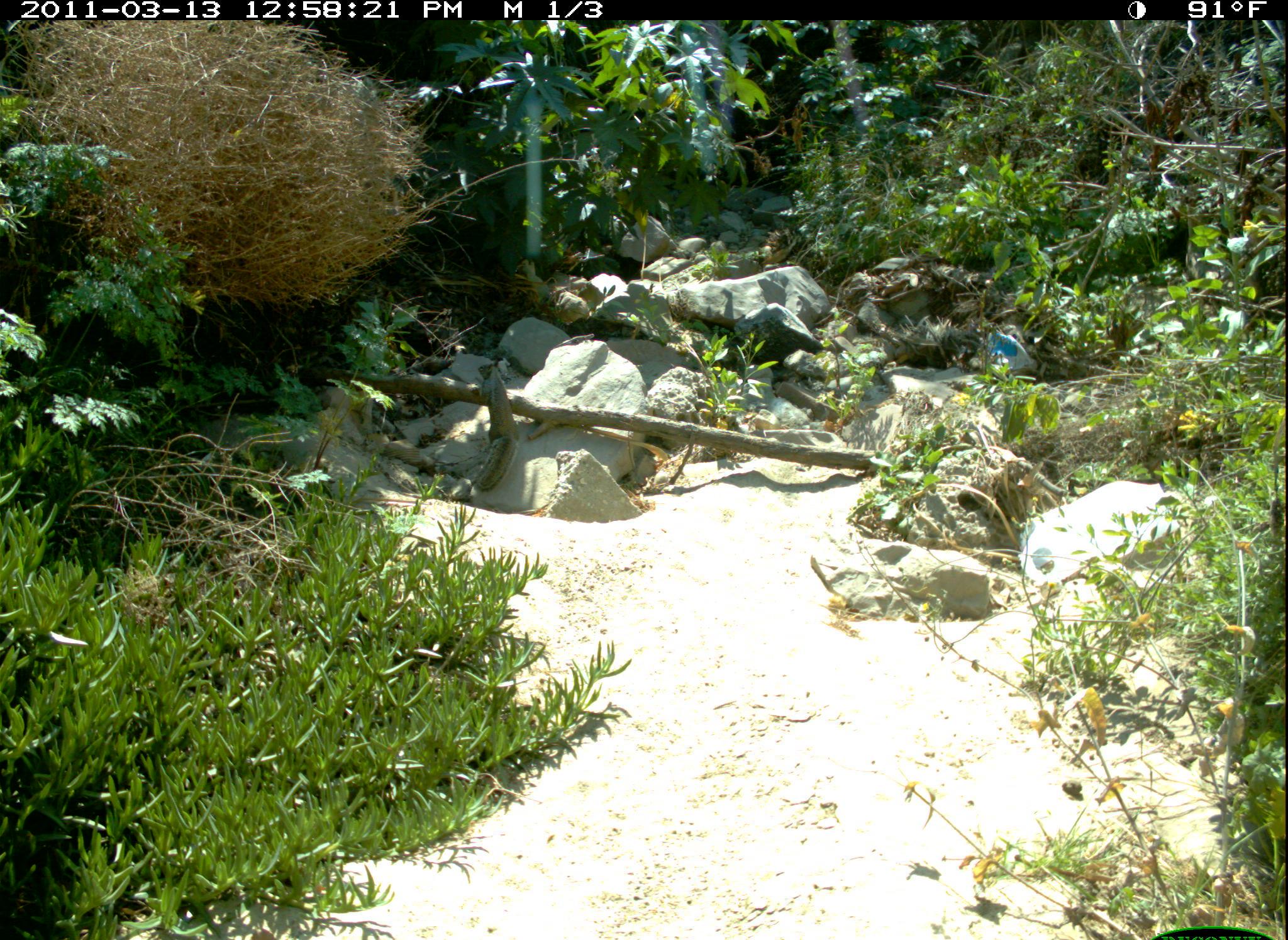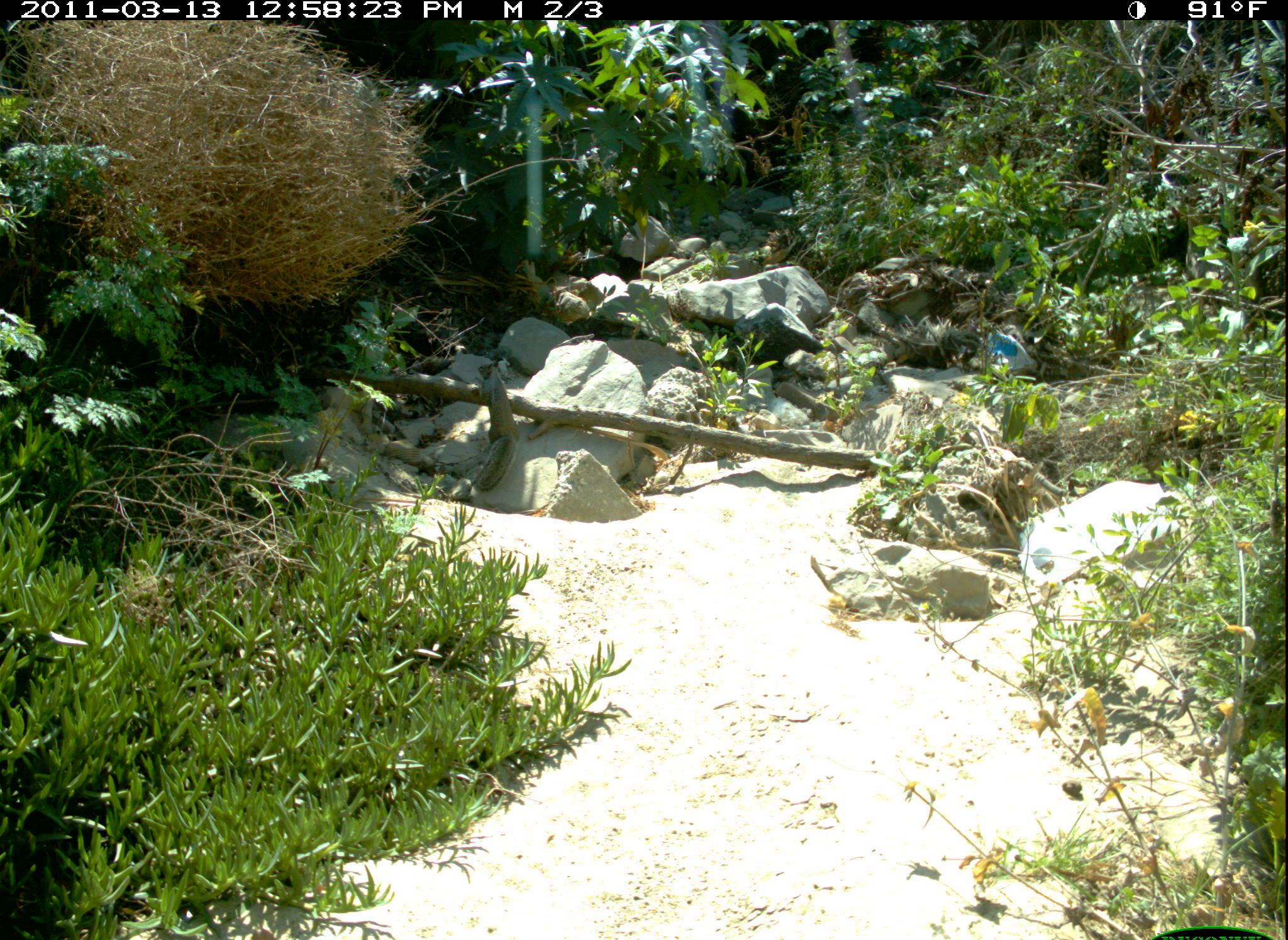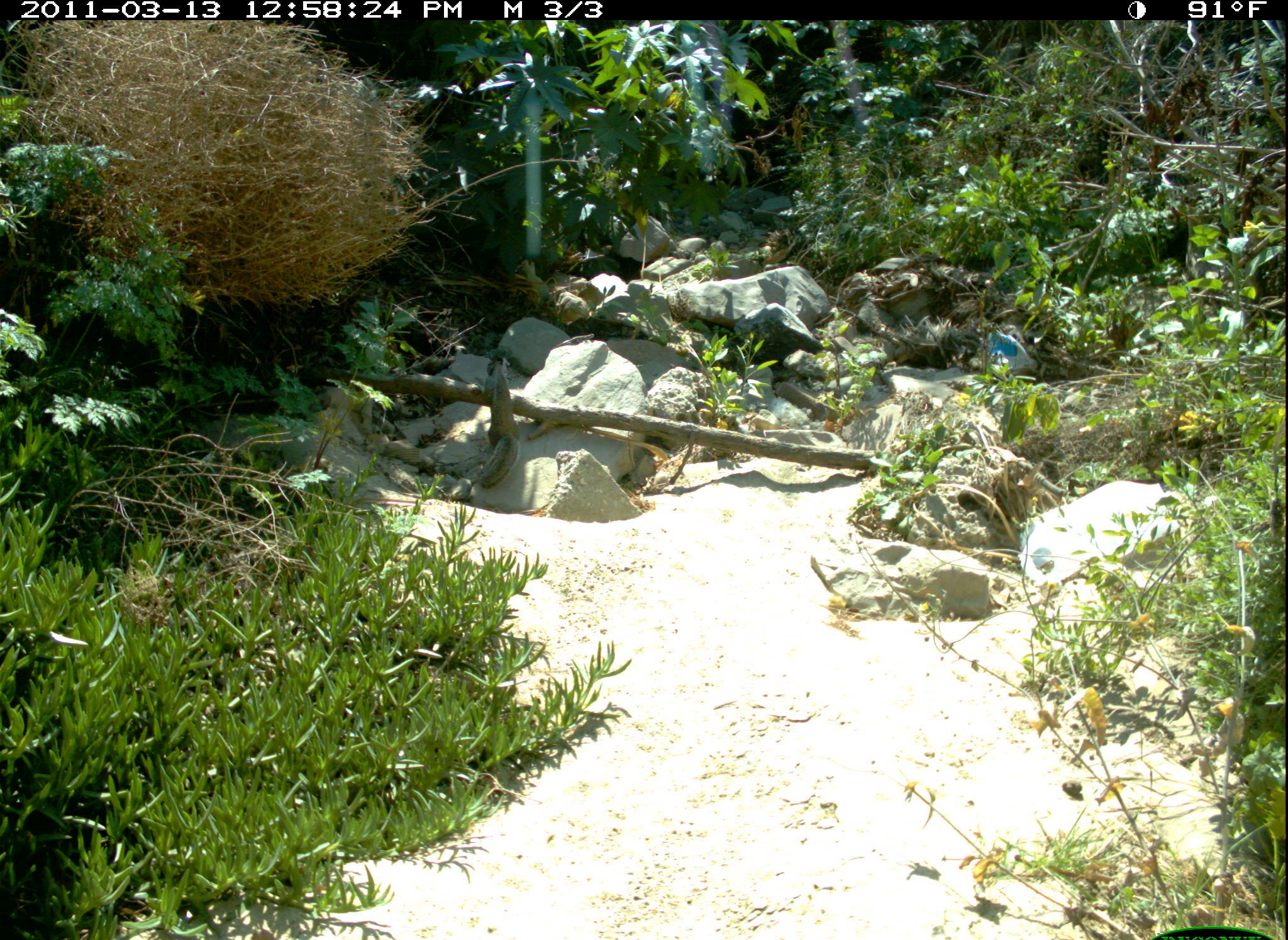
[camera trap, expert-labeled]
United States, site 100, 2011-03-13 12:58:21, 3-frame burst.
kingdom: Animalia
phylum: Chordata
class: Mammalia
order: Rodentia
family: Sciuridae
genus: Sciurus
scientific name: Sciurus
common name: squirrel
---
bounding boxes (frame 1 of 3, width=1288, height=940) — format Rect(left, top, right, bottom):
squirrel: Rect(471, 360, 524, 497)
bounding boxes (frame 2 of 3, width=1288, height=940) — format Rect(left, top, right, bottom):
squirrel: Rect(469, 350, 530, 497)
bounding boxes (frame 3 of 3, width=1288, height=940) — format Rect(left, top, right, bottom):
squirrel: Rect(465, 353, 522, 485)